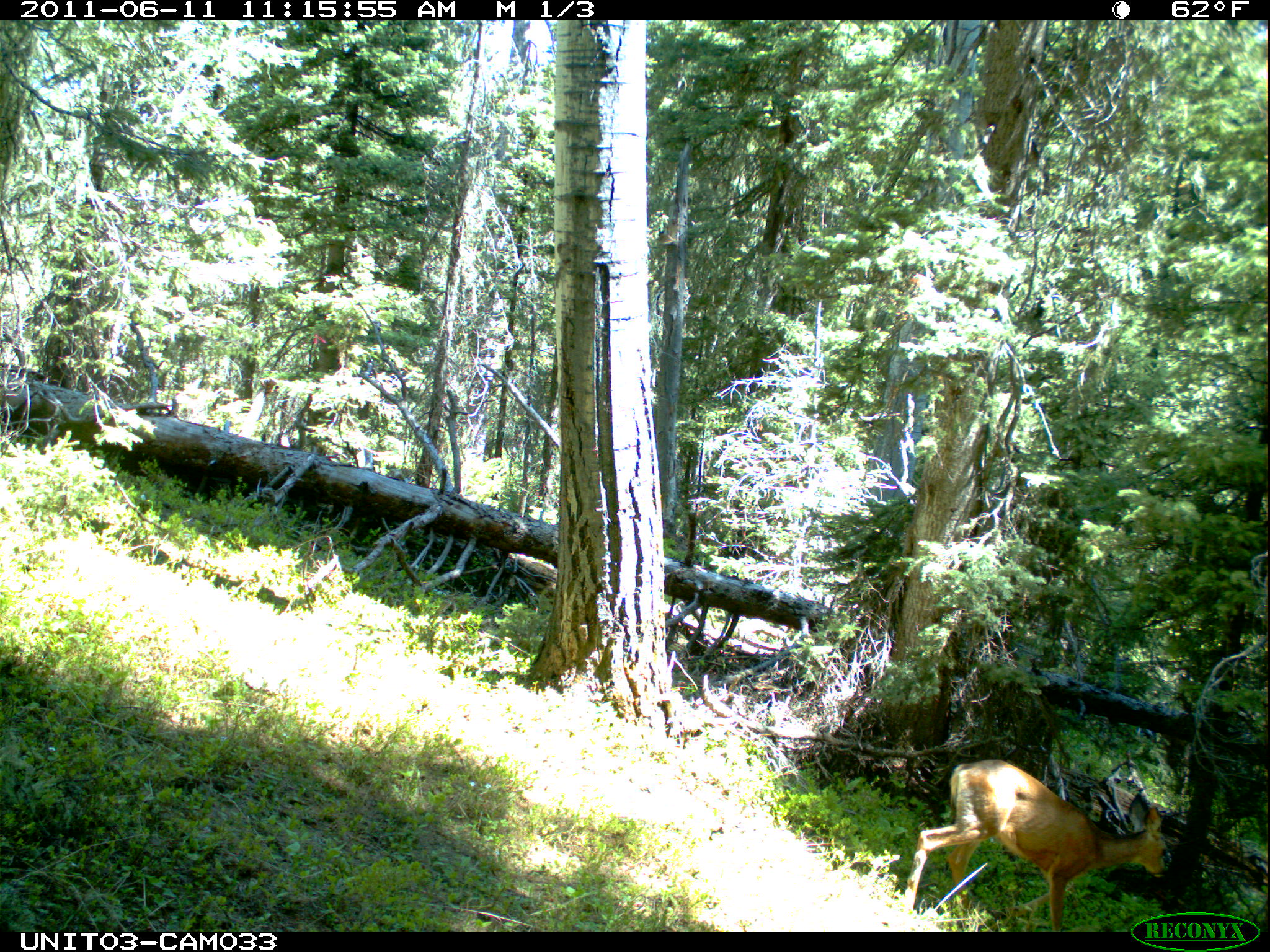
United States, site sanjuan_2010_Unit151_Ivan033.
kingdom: Animalia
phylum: Chordata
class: Mammalia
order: Artiodactyla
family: Cervidae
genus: Odocoileus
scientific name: Odocoileus hemionus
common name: mule deer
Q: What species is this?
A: Odocoileus hemionus (mule deer).